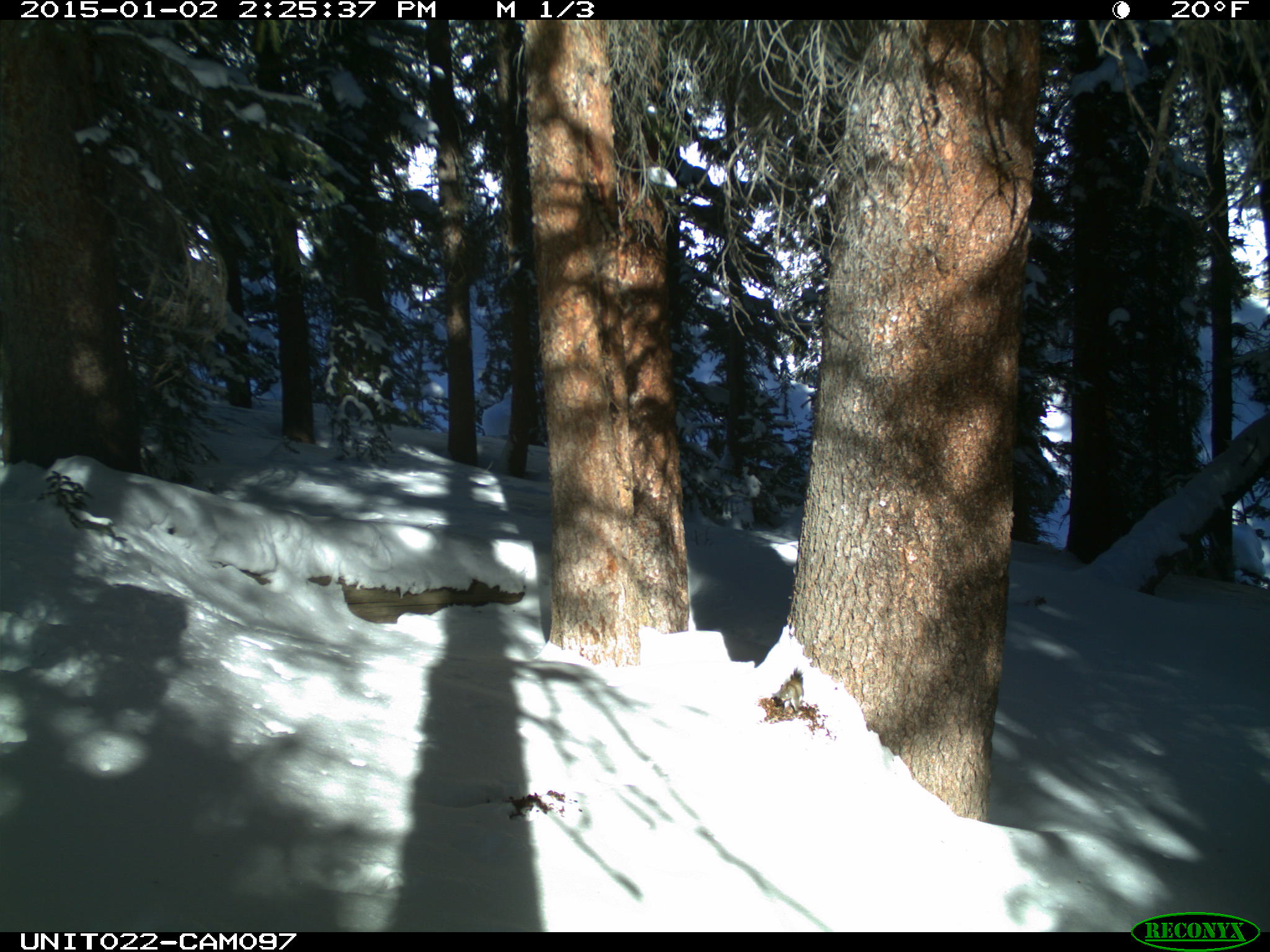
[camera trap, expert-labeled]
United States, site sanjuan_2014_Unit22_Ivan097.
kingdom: Animalia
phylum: Chordata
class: Mammalia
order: Rodentia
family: Sciuridae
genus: Tamiasciurus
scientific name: Tamiasciurus hudsonicus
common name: american red squirrel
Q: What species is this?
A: Tamiasciurus hudsonicus (american red squirrel).